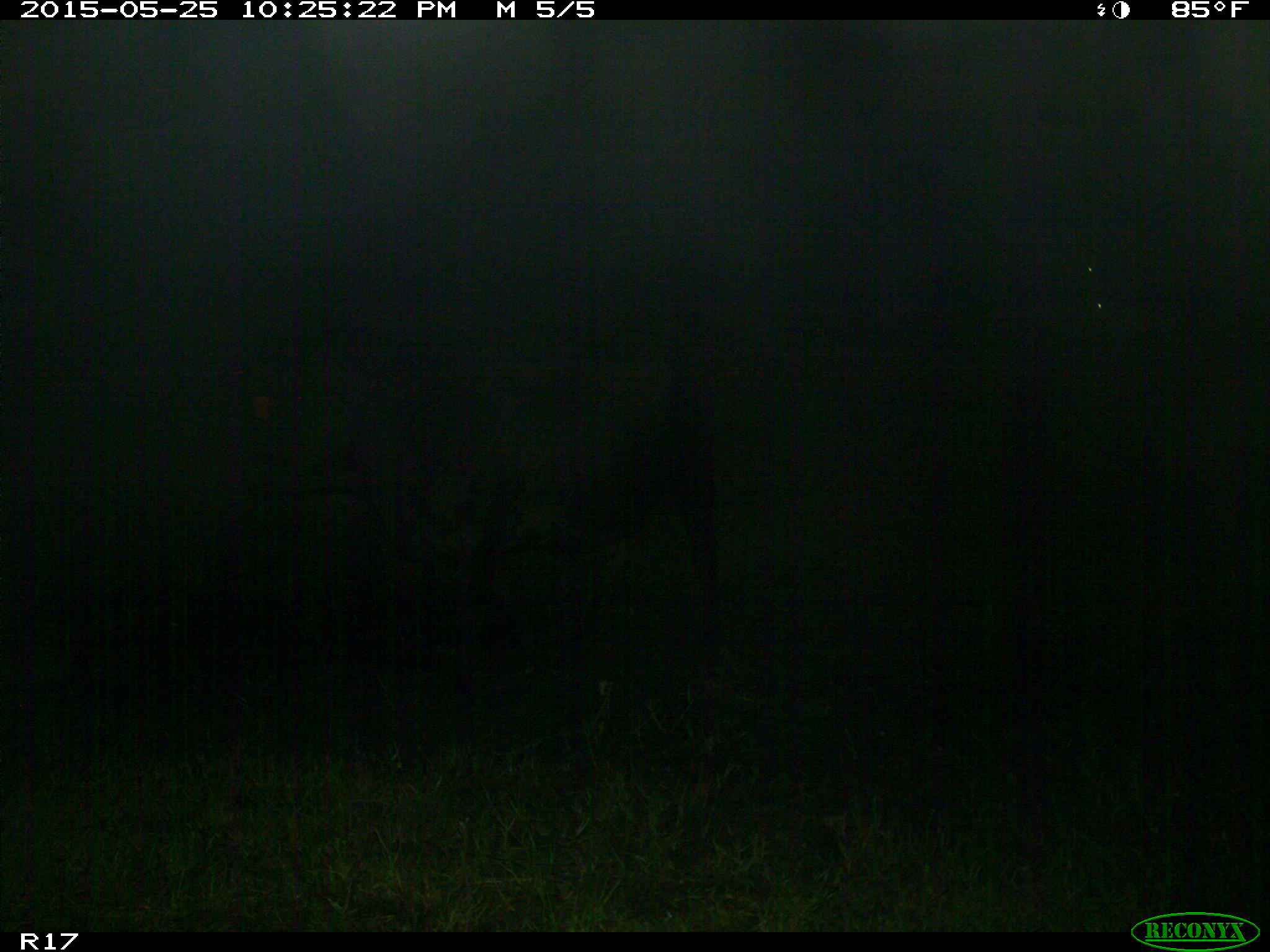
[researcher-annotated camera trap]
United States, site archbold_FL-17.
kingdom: Animalia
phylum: Chordata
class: Mammalia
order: Artiodactyla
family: Bovidae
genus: Bos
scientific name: Bos taurus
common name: domestic cow